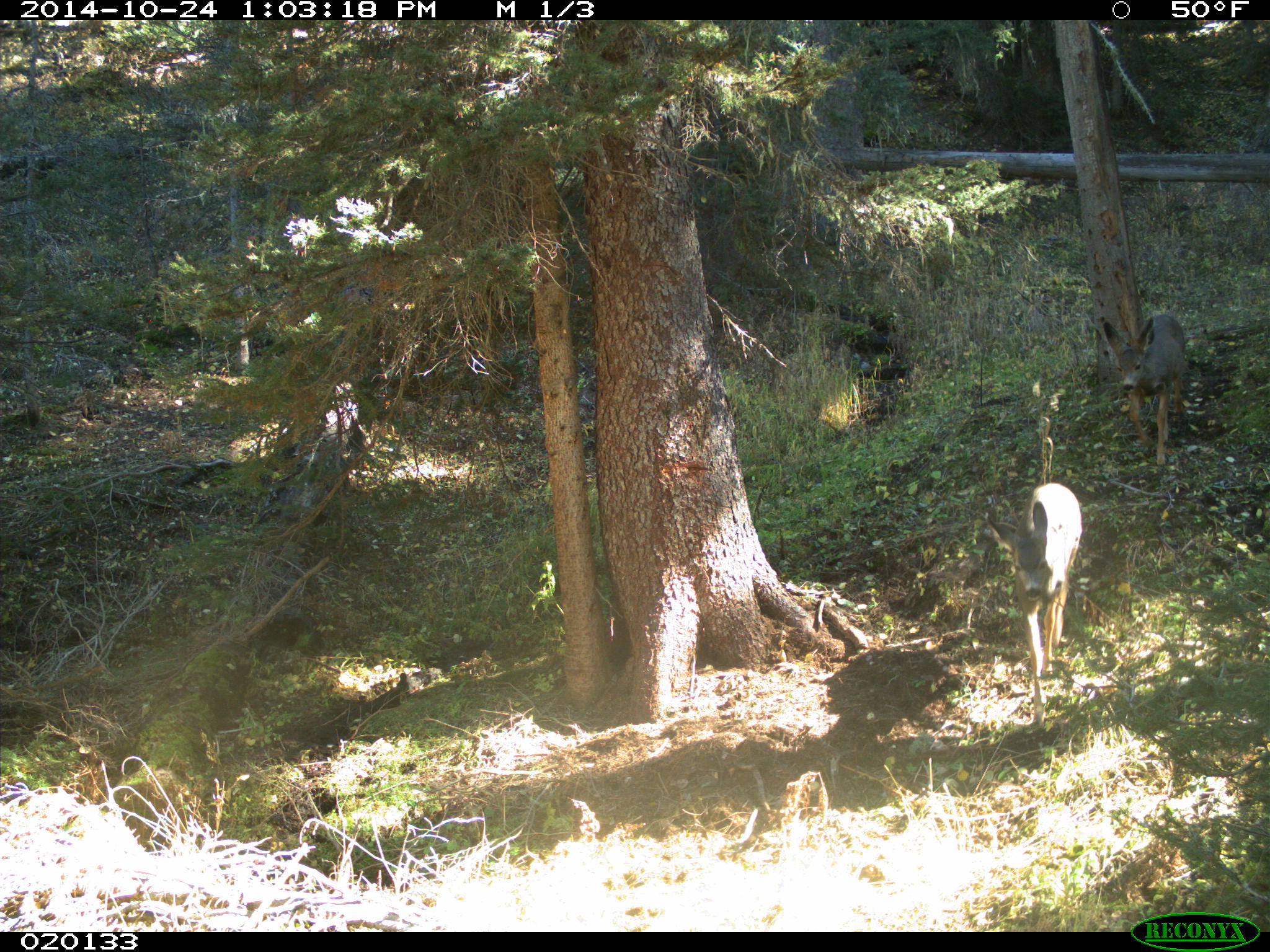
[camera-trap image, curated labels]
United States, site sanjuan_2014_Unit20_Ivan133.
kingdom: Animalia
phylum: Chordata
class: Mammalia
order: Artiodactyla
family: Cervidae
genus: Odocoileus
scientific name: Odocoileus hemionus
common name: mule deer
Odocoileus hemionus (mule deer).